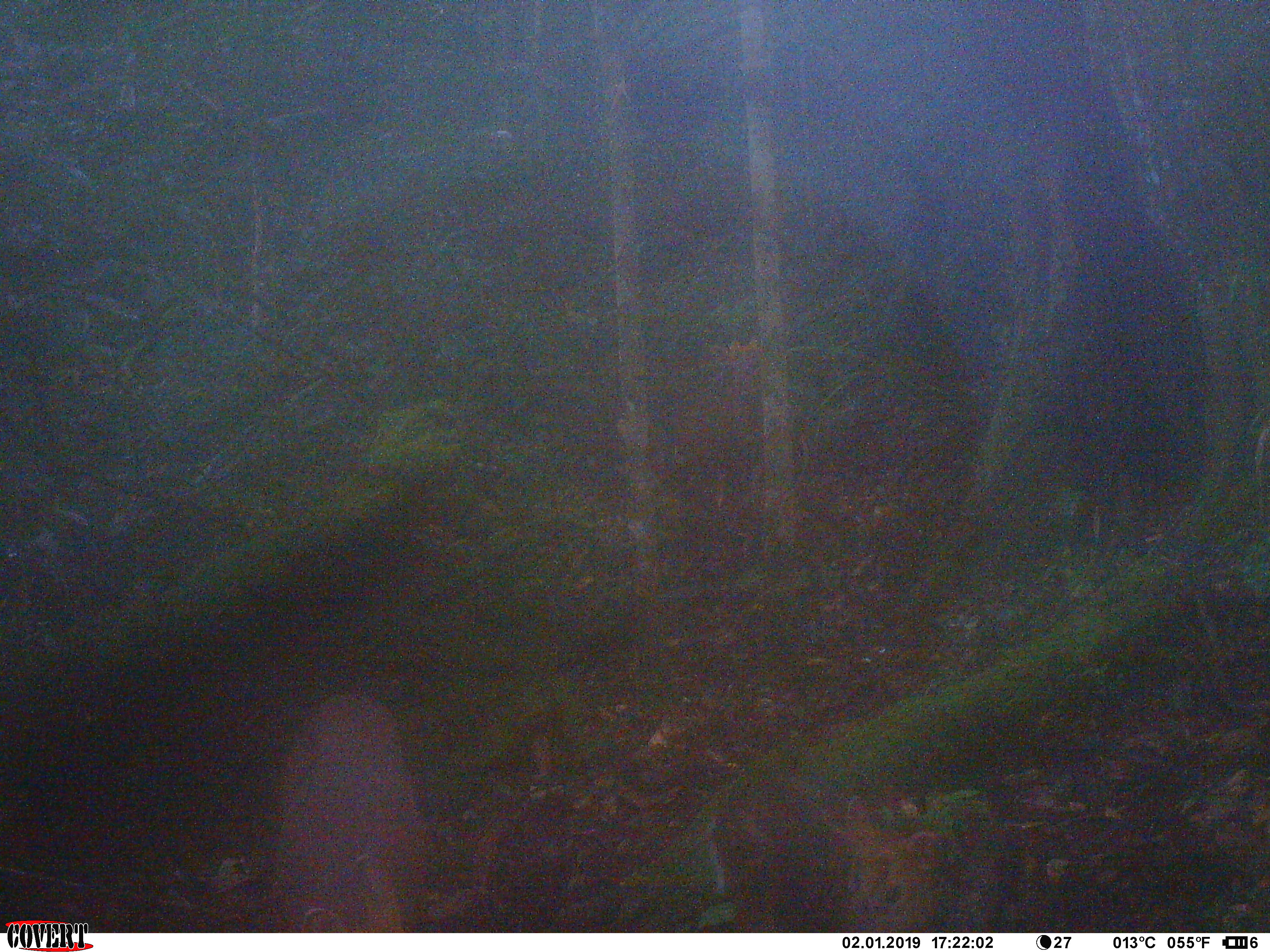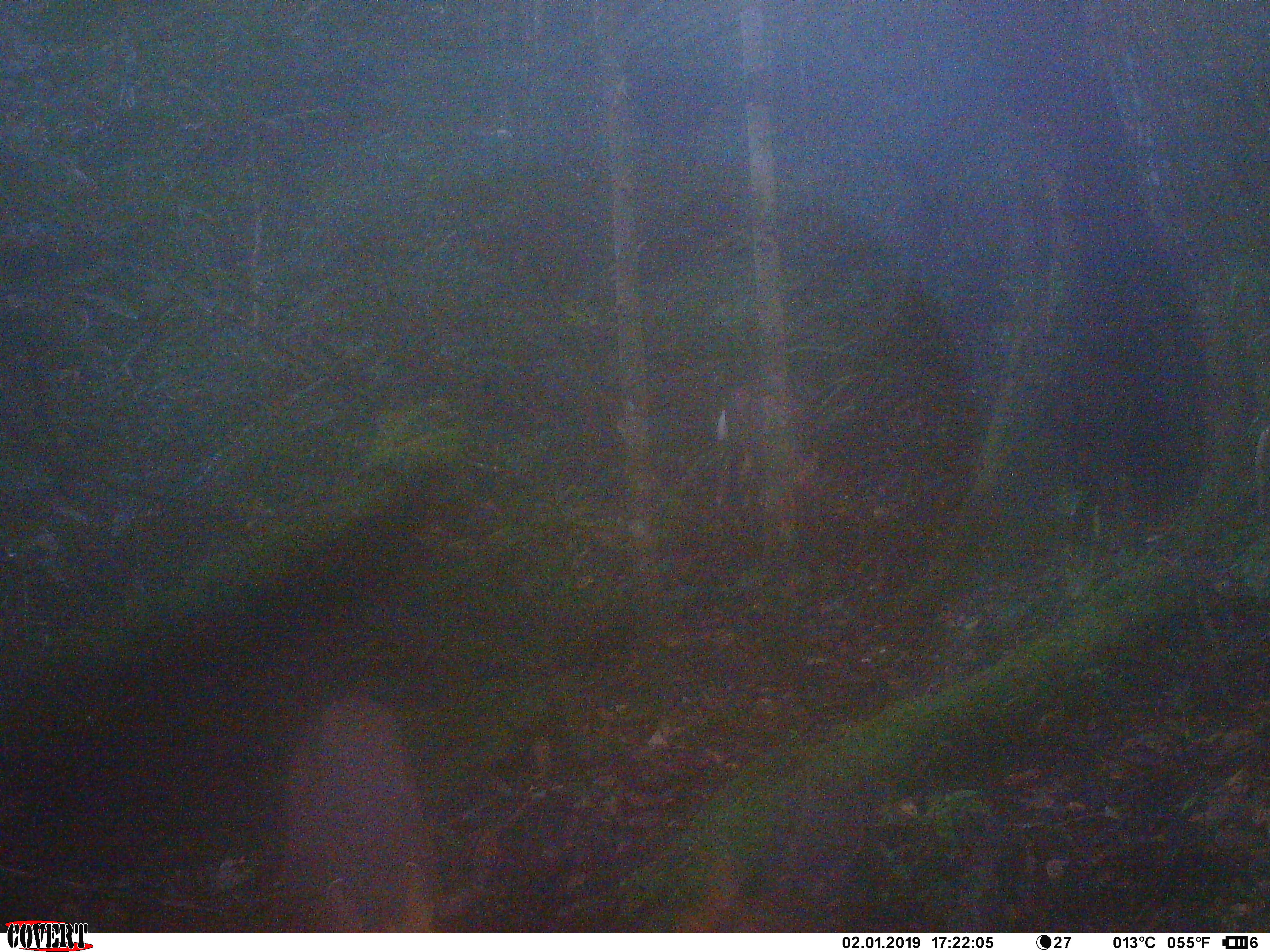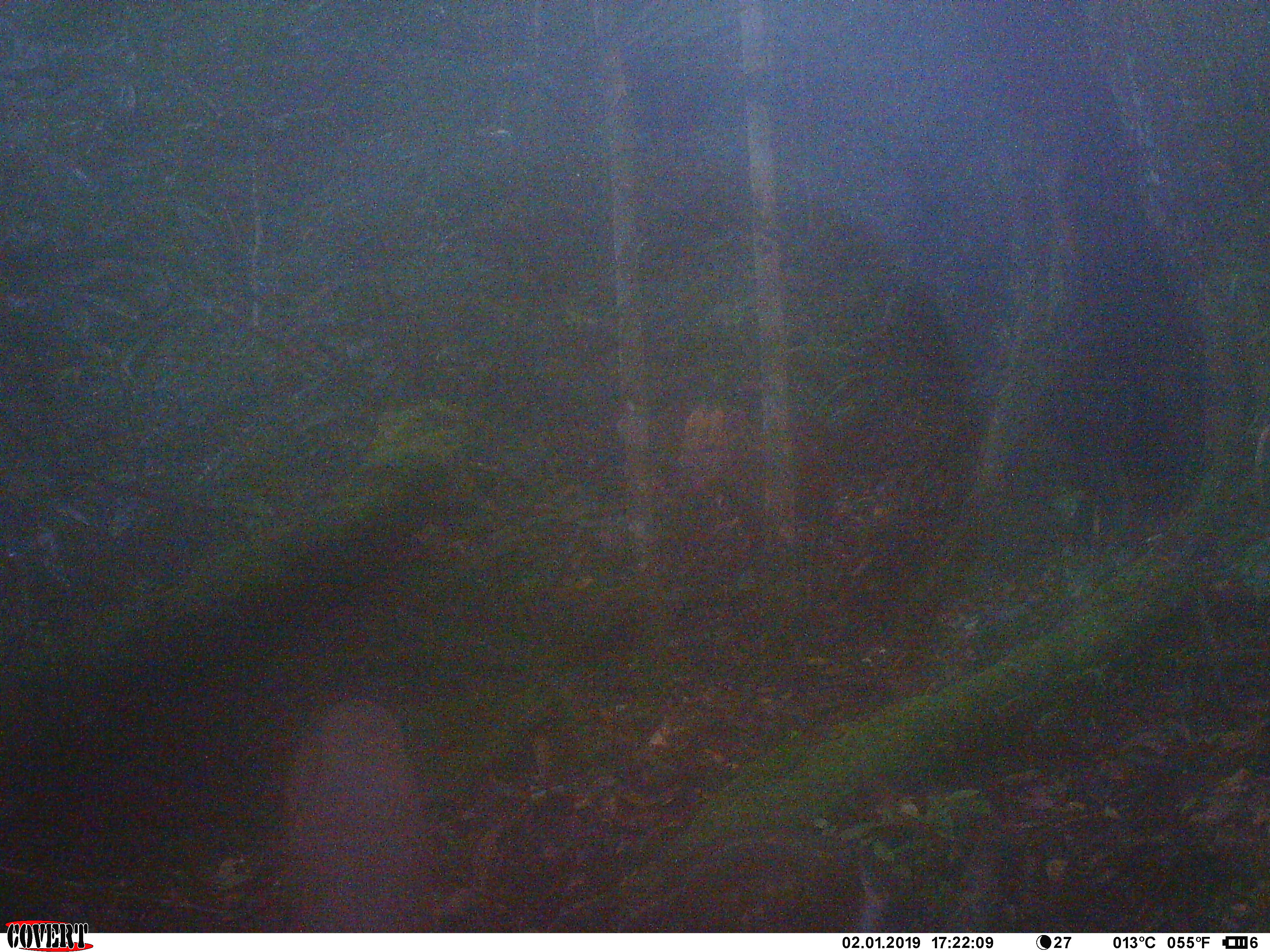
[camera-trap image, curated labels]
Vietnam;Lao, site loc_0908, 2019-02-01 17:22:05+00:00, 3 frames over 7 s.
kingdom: Animalia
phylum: Chordata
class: Mammalia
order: Artiodactyla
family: Cervidae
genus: Muntiacus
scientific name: Muntiacus rooseveltorum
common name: roosevelt's muntjac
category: roosevelts muntjac group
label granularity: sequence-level